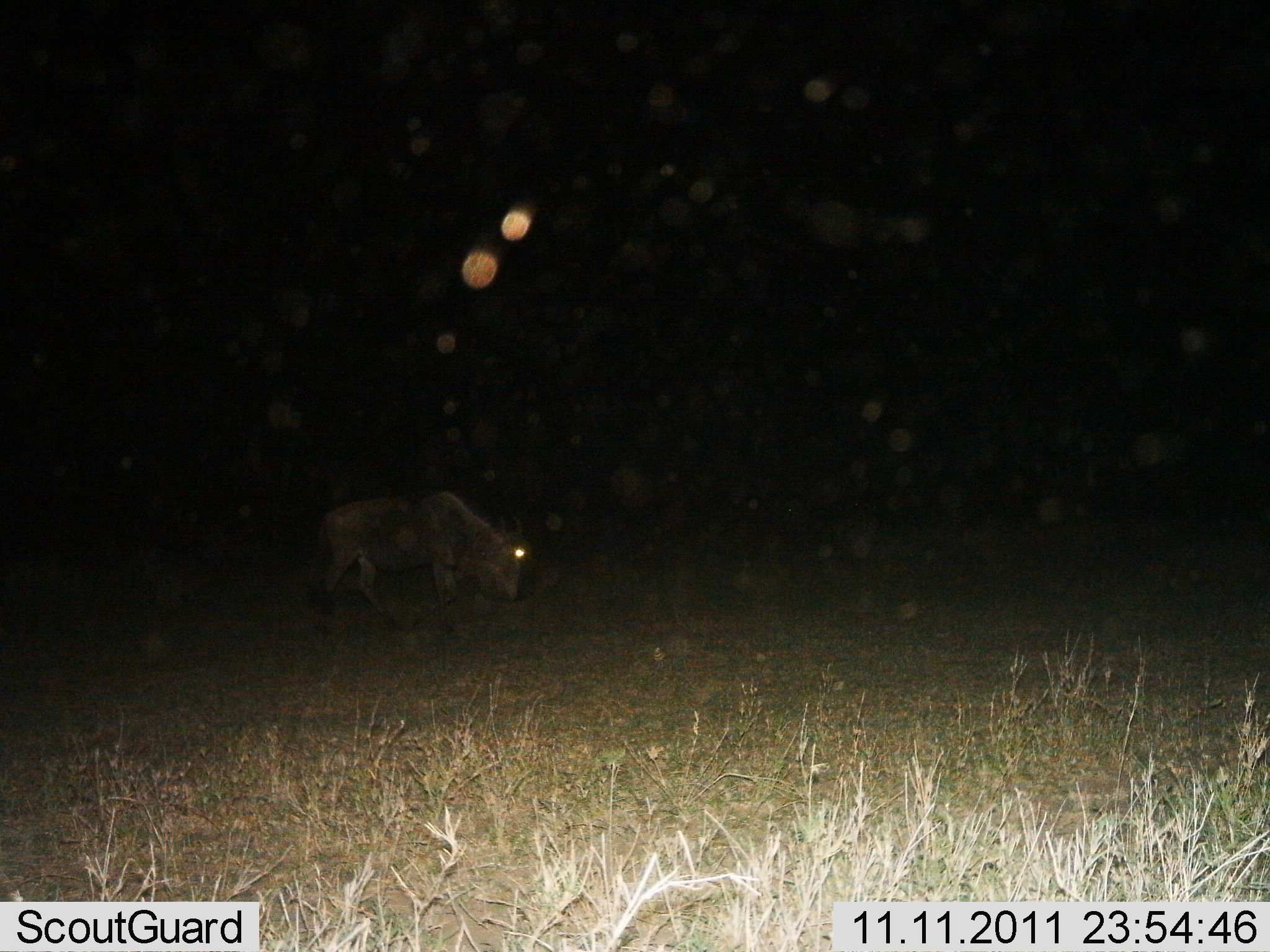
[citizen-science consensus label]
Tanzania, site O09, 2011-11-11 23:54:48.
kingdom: Animalia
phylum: Chordata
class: Mammalia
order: Artiodactyla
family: Bovidae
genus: Connochaetes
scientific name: Connochaetes taurinus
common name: blue wildebeest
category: wildebeest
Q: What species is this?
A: Wildebeest (blue wildebeest) (Connochaetes taurinus).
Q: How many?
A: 1.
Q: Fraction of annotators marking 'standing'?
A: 40%.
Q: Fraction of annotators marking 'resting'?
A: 0%.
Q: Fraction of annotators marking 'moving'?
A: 50%.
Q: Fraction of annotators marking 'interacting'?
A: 0%.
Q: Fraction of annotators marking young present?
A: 0%.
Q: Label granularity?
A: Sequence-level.